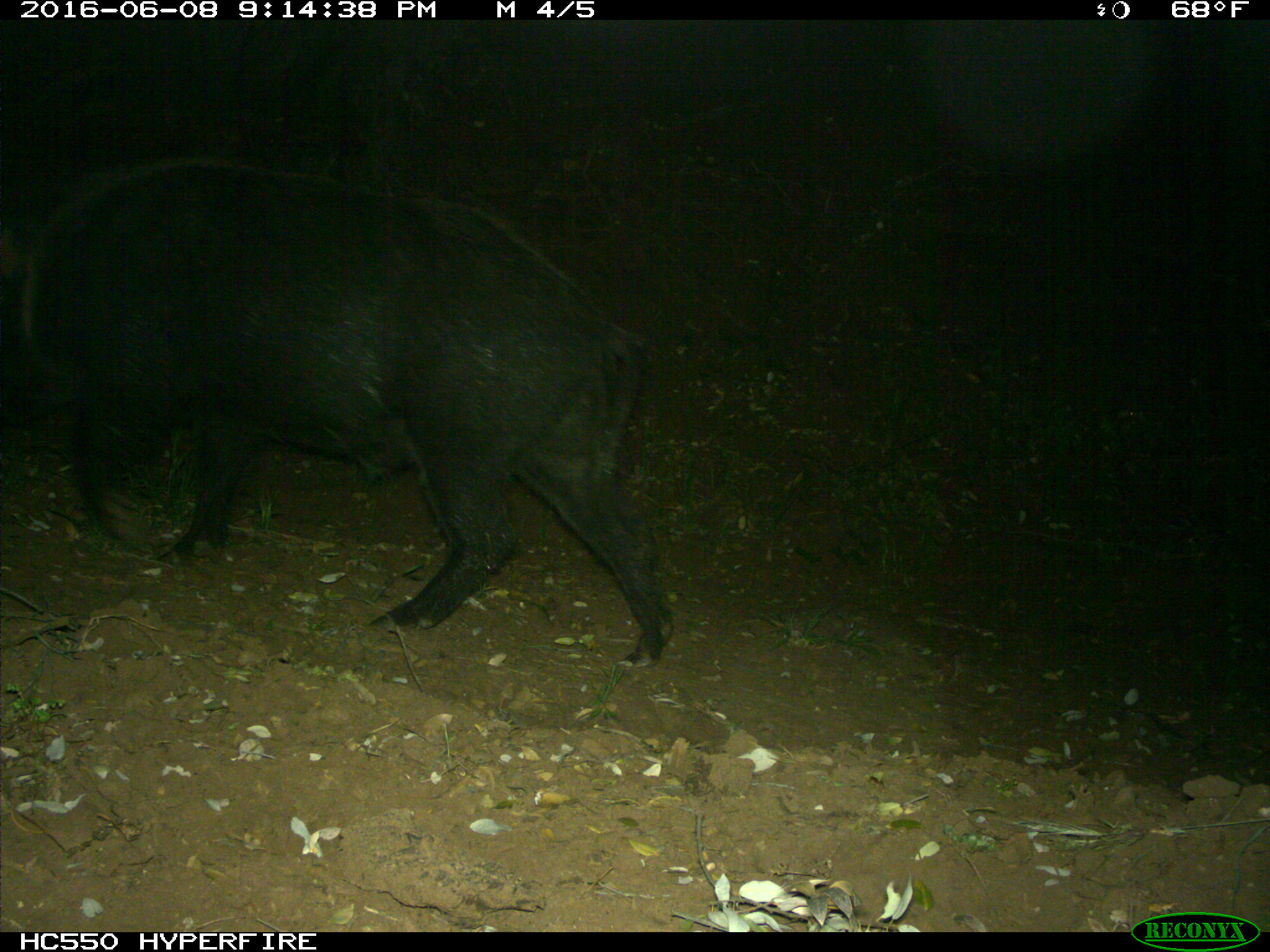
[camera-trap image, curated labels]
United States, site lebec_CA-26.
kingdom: Animalia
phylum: Chordata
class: Mammalia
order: Artiodactyla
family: Suidae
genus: Sus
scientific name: Sus scrofa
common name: wild boar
Sus scrofa (wild boar).